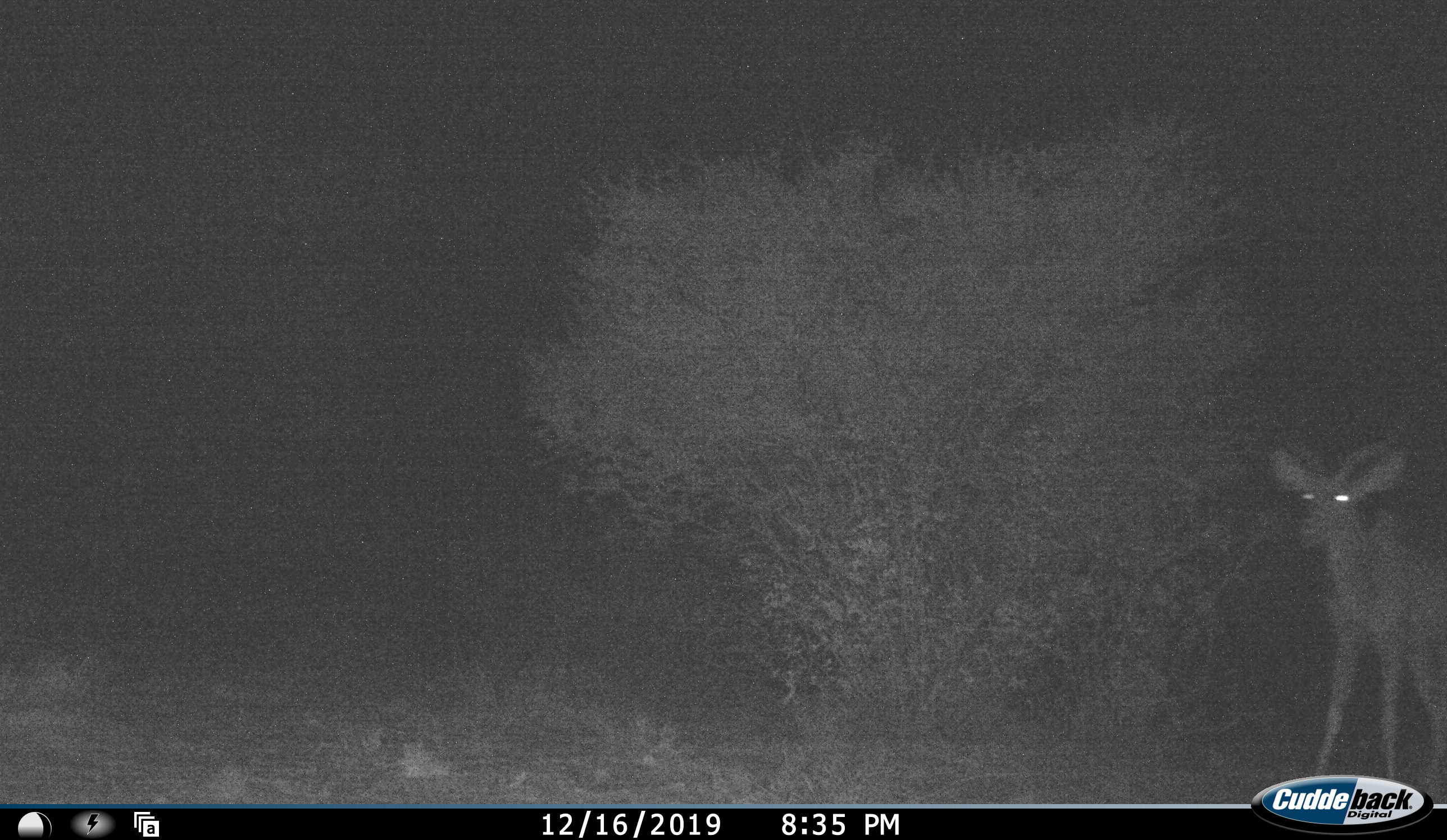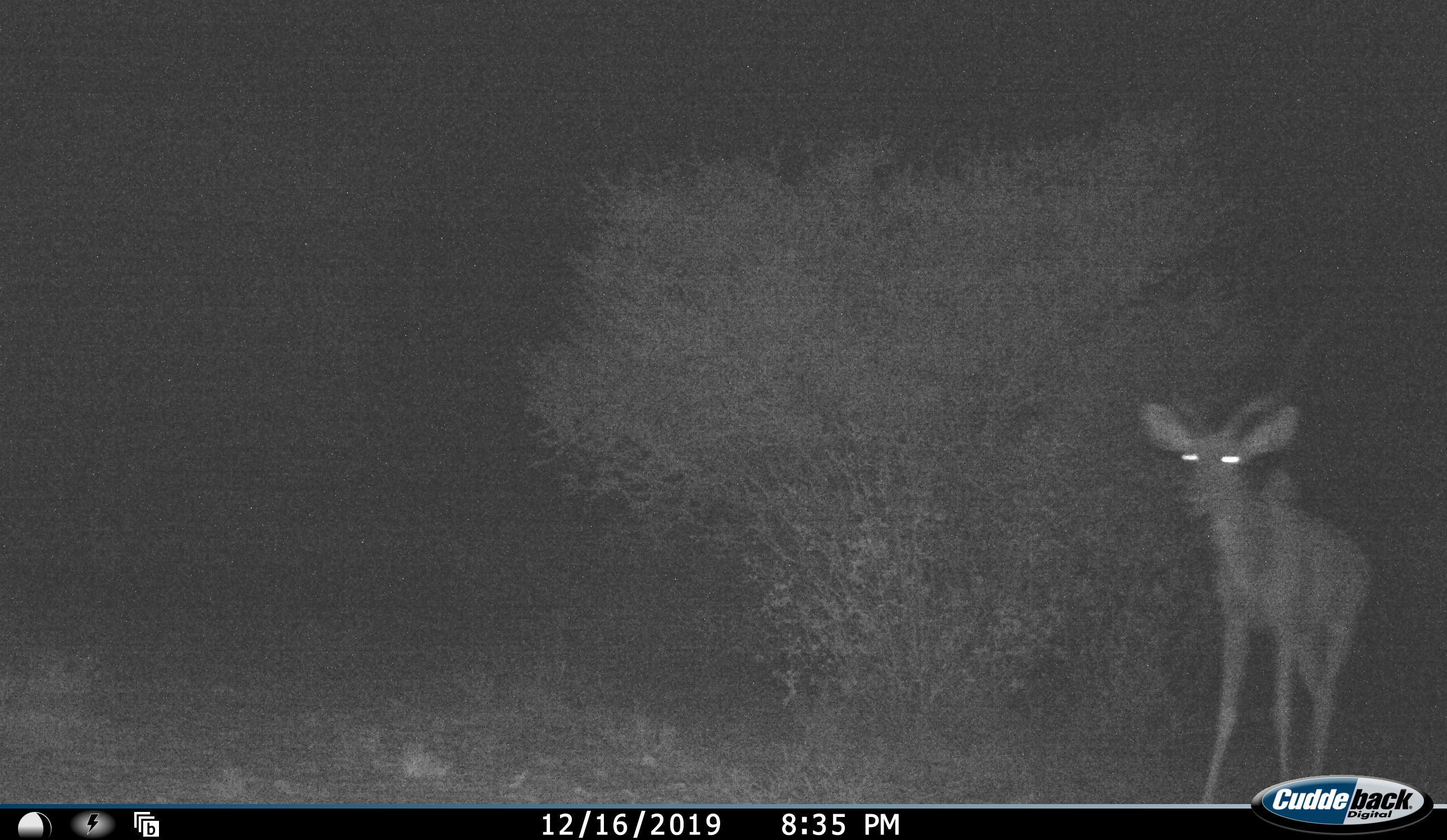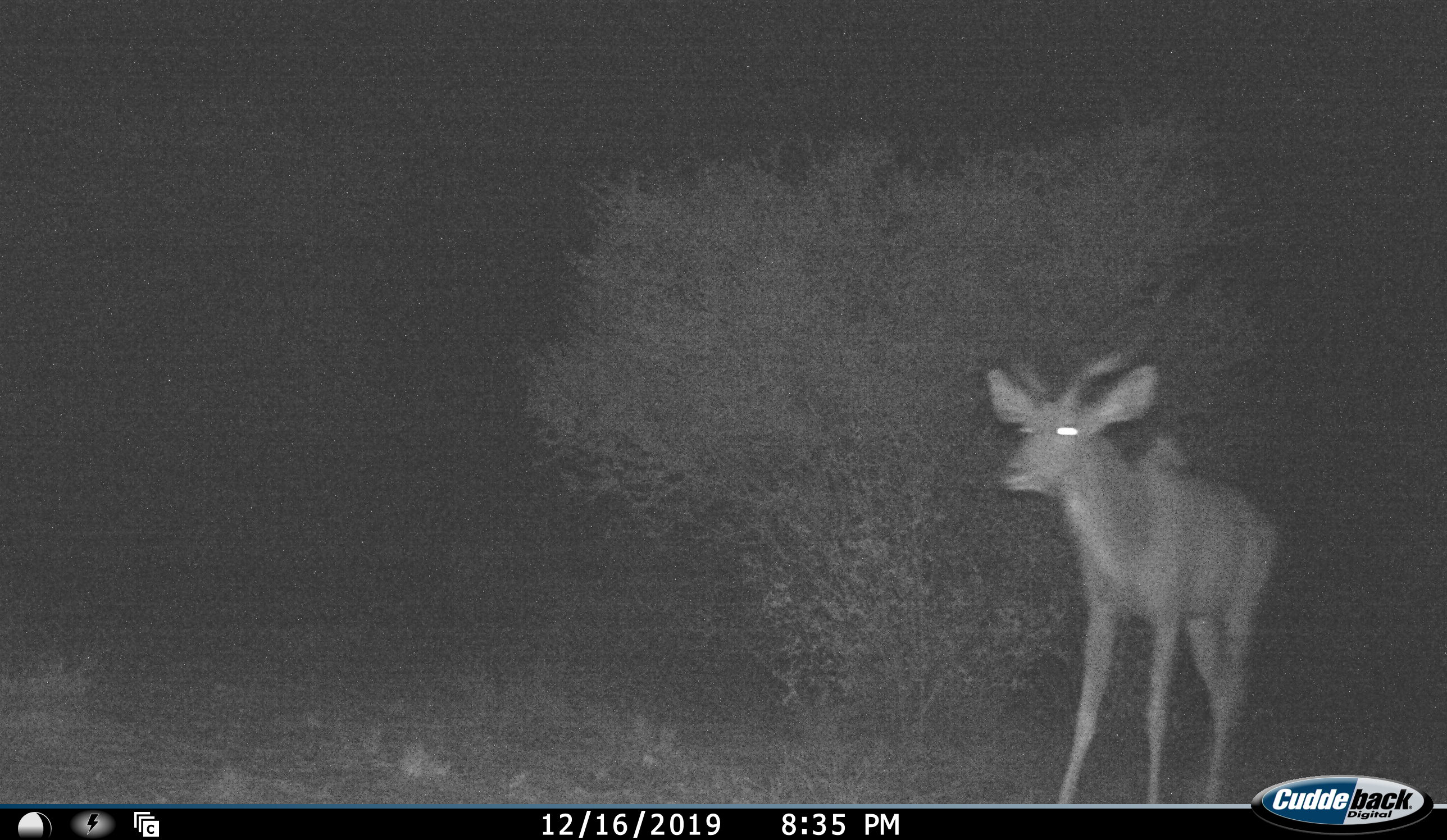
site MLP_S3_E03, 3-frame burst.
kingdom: Animalia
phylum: Chordata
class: Mammalia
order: Artiodactyla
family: Bovidae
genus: Tragelaphus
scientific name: Tragelaphus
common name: kudu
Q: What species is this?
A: Kudu (Tragelaphus).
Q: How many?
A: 1.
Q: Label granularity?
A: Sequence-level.